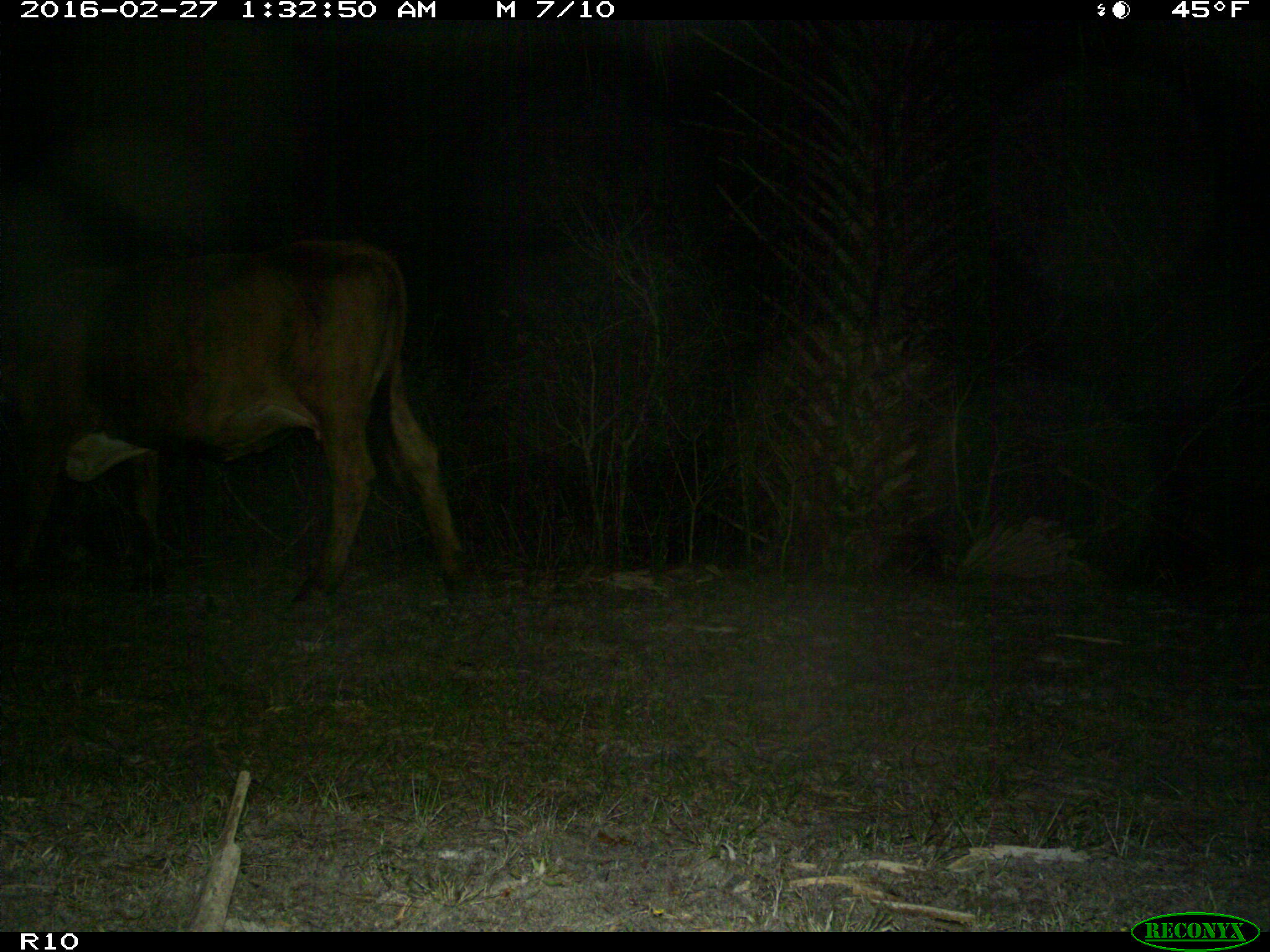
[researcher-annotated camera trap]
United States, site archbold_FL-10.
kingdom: Animalia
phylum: Chordata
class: Mammalia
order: Artiodactyla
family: Bovidae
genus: Bos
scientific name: Bos taurus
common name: domestic cow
Bos taurus (domestic cow).